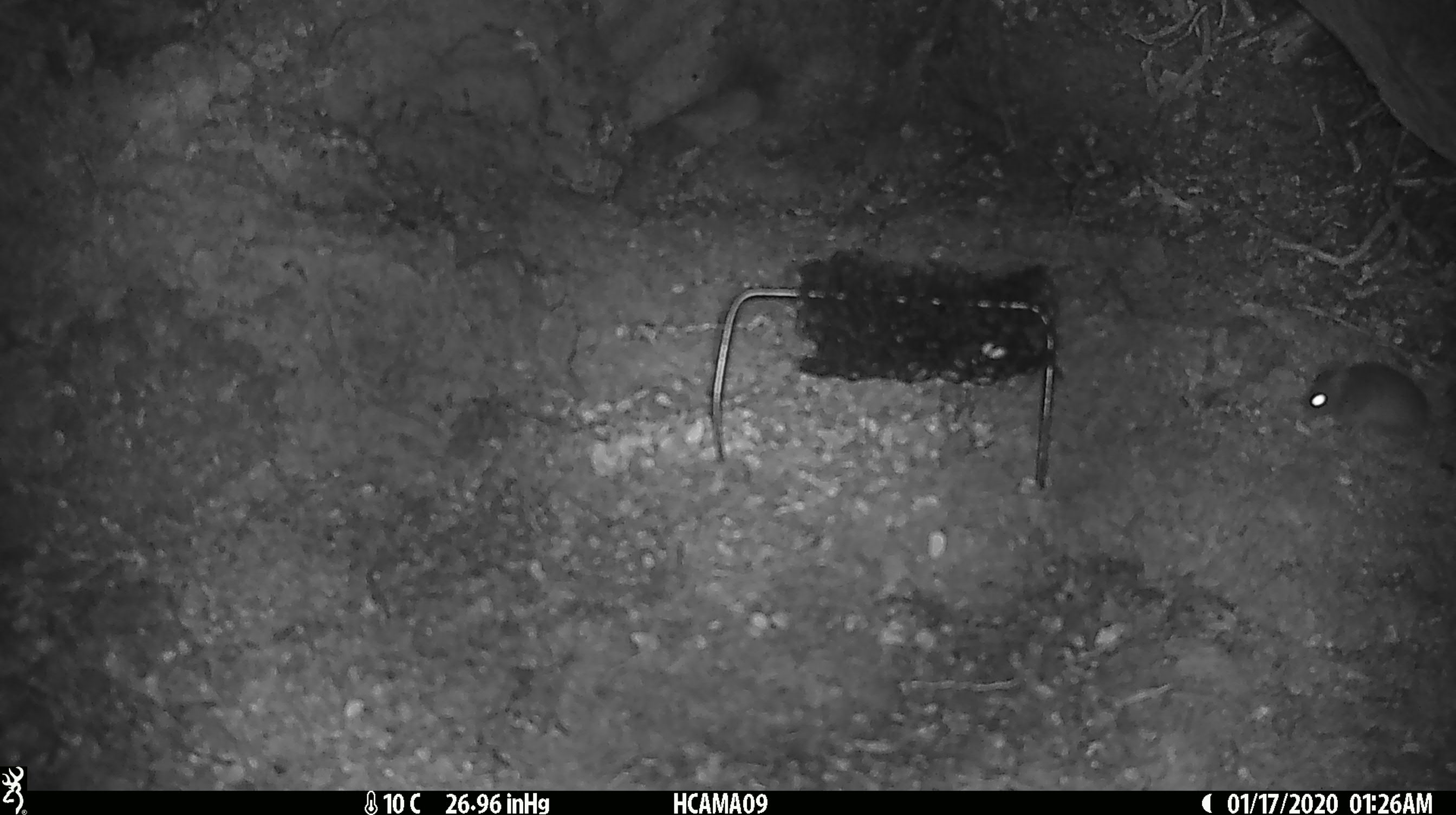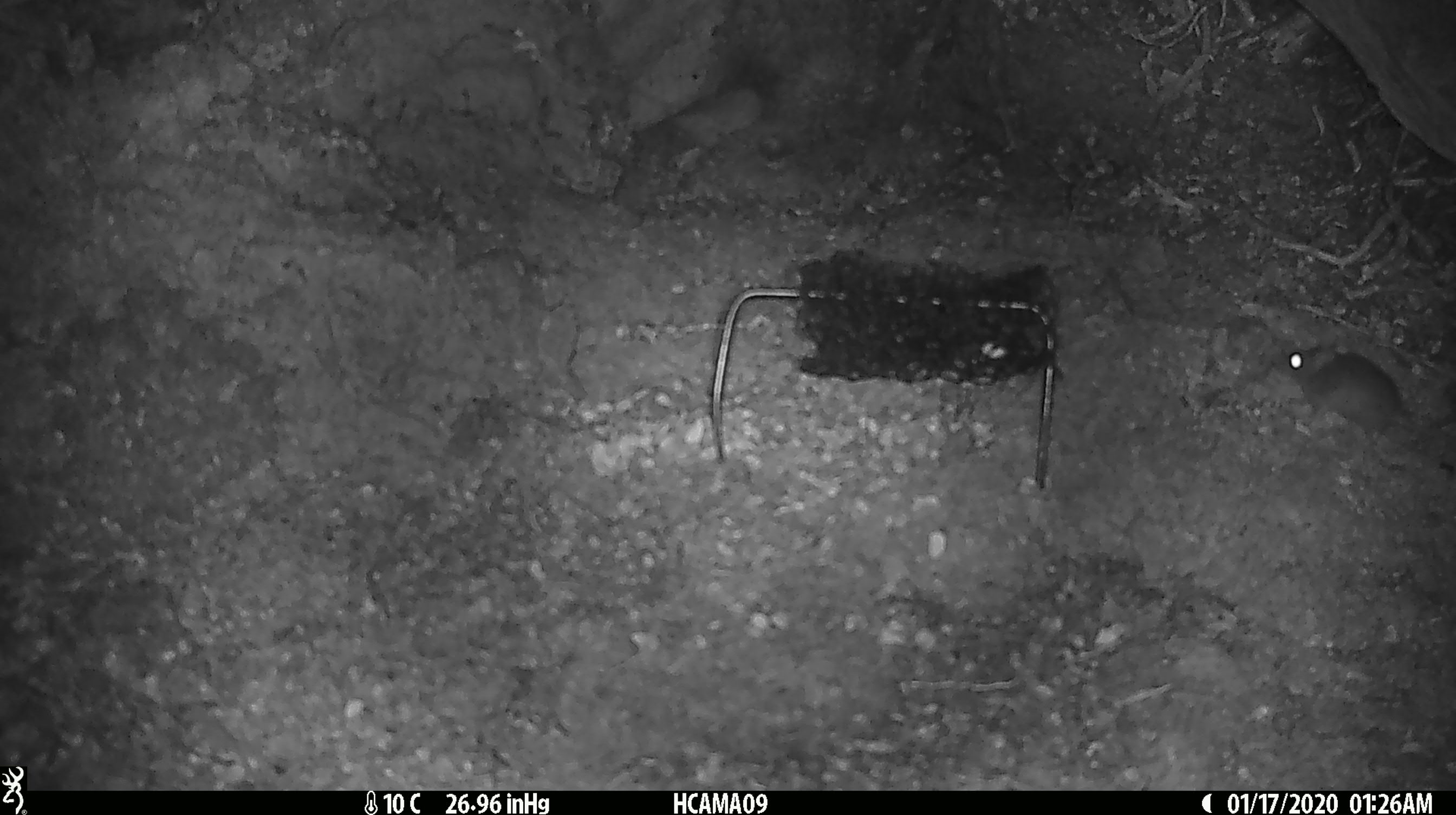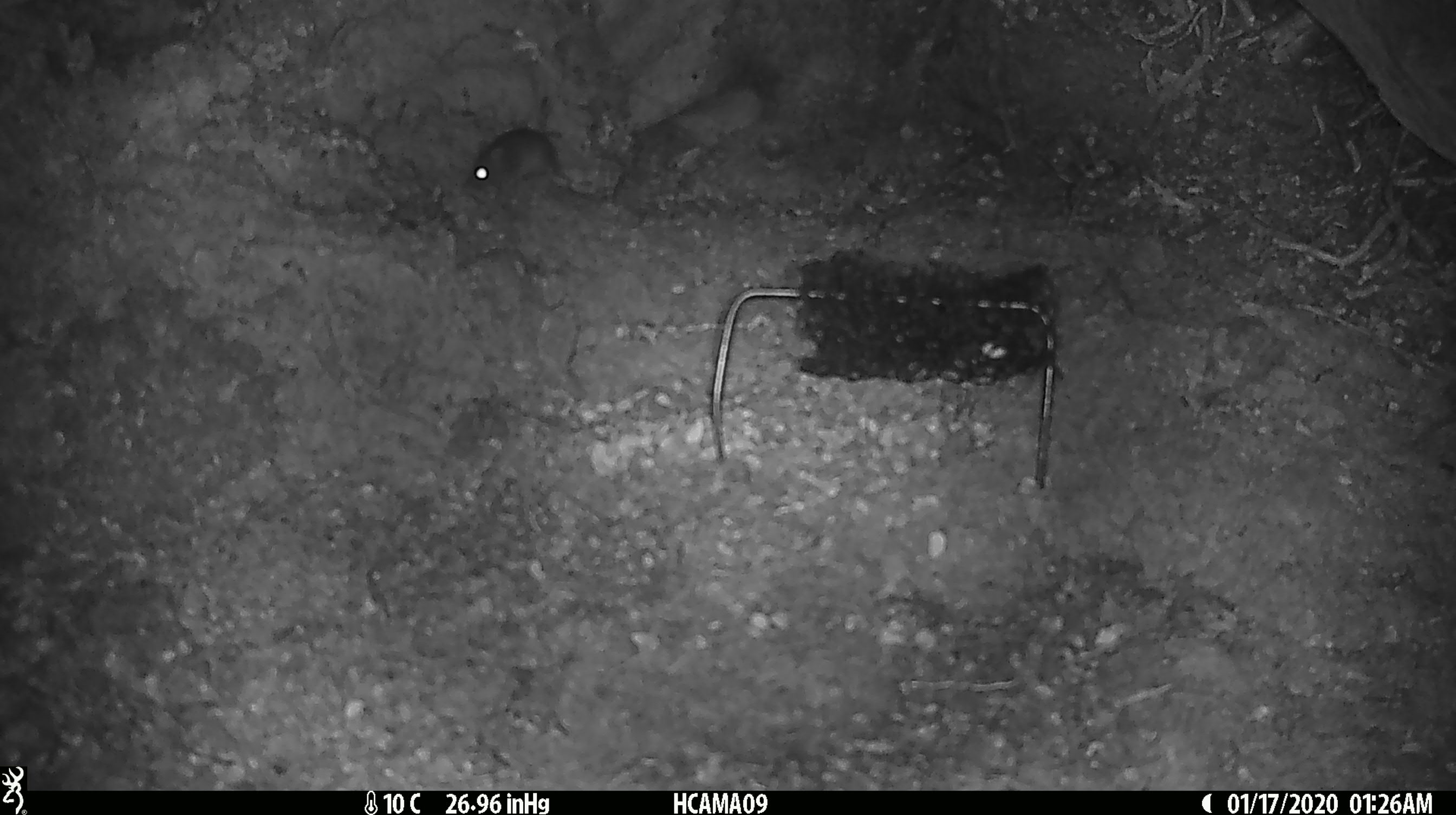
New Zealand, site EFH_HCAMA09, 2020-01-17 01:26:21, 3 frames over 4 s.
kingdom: Animalia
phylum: Chordata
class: Mammalia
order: Rodentia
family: Muridae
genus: Mus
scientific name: Mus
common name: mouse